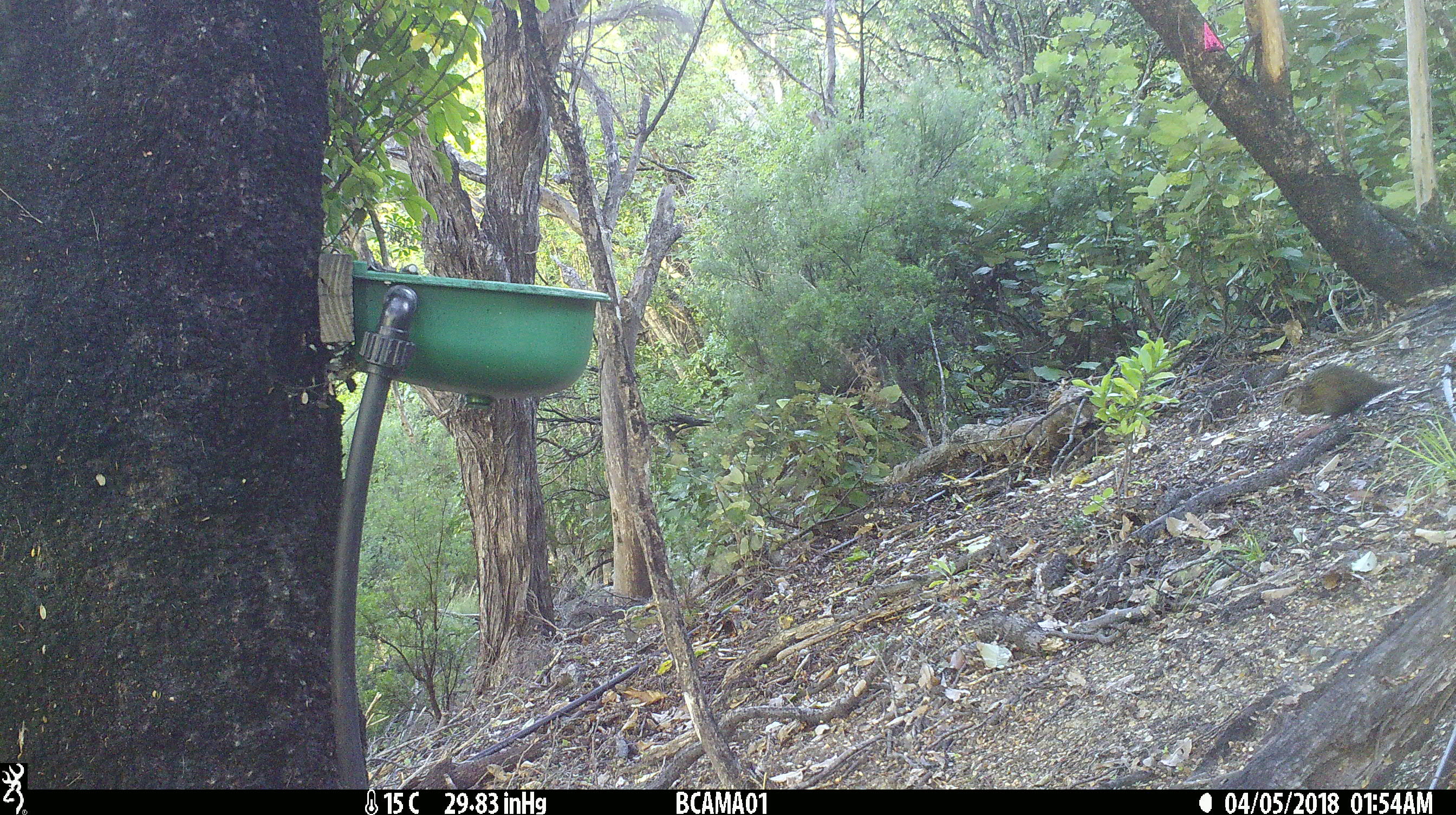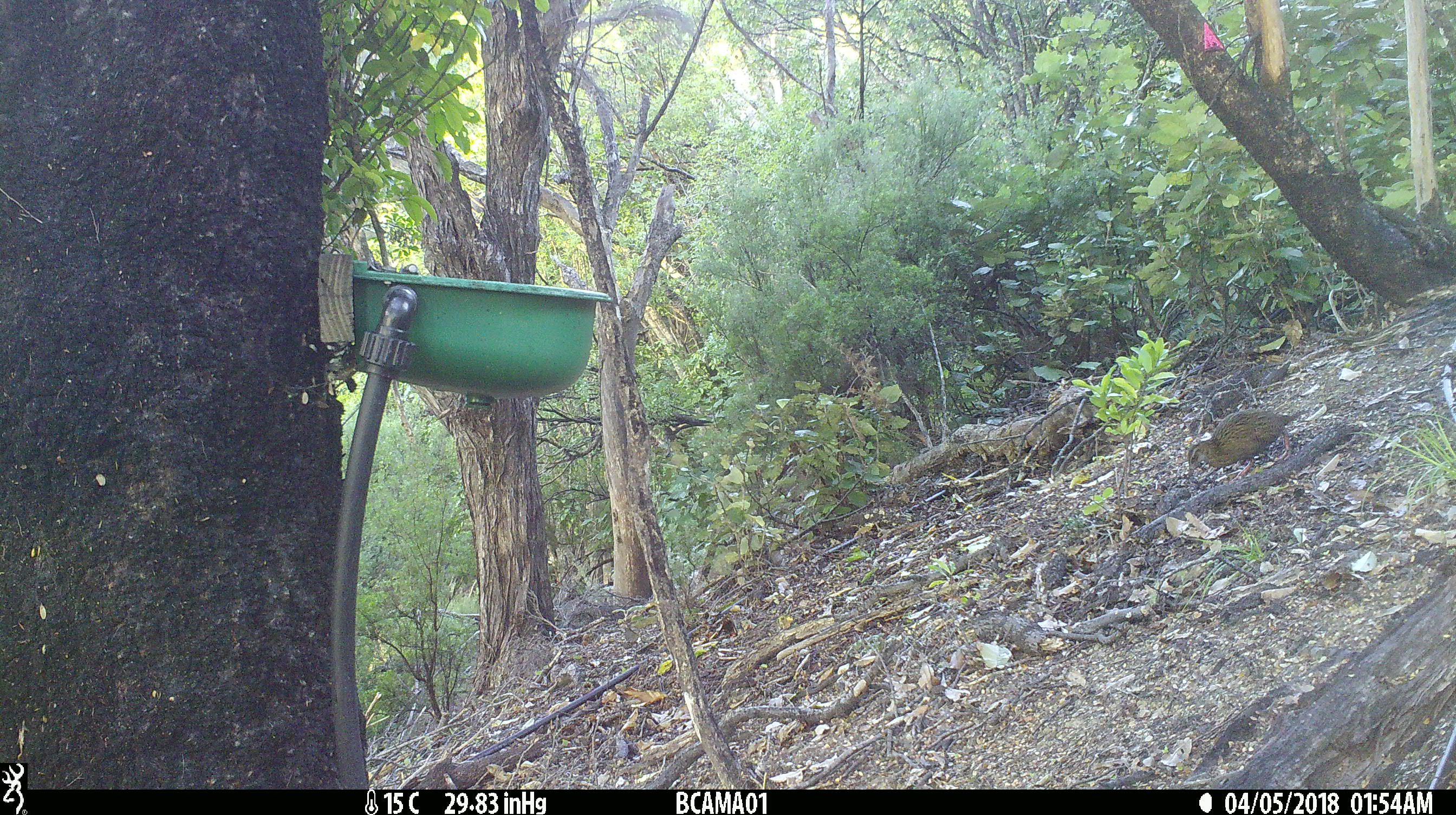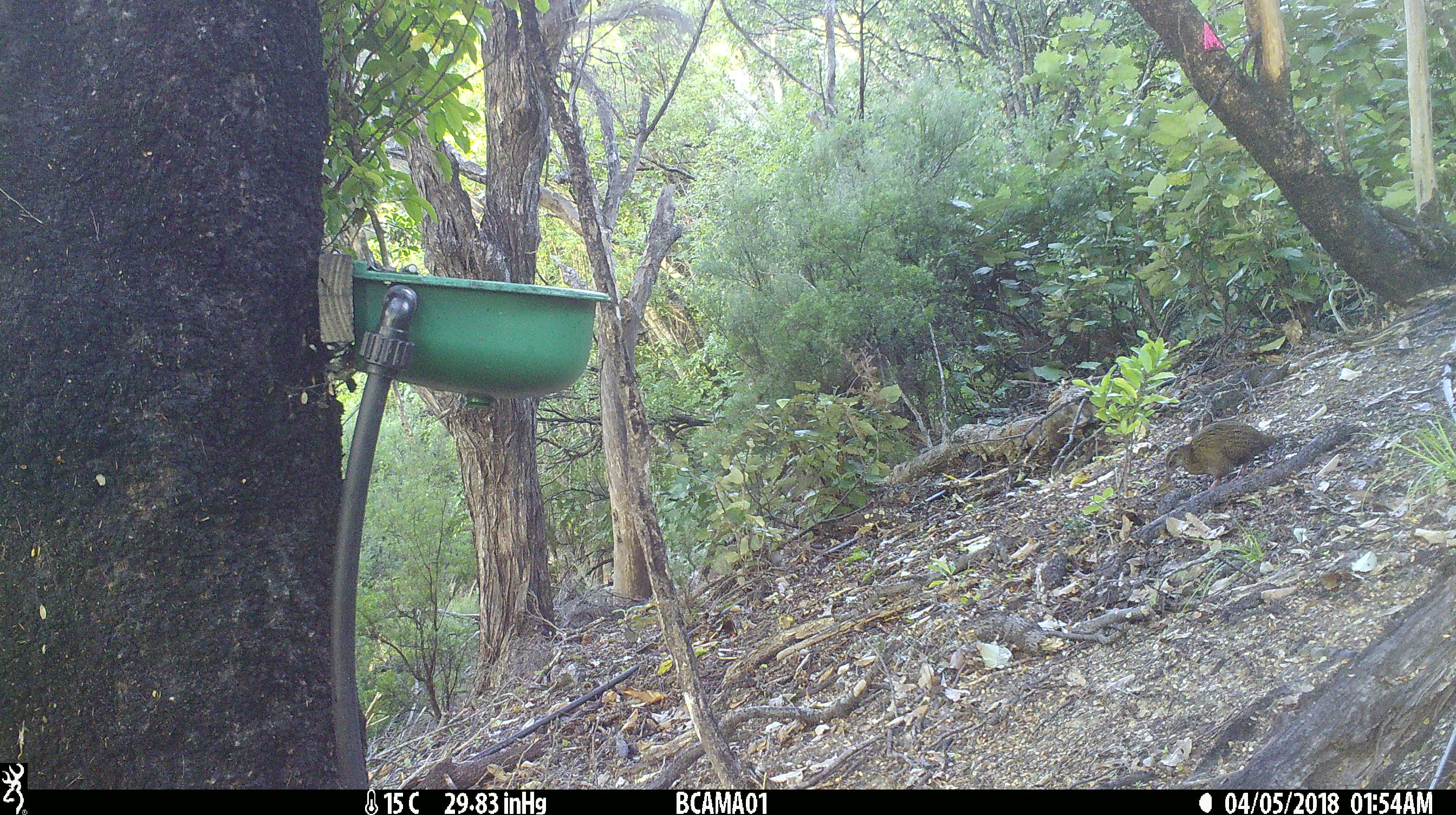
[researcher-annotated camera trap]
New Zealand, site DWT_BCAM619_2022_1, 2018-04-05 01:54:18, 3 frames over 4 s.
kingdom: Animalia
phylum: Chordata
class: Aves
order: Gruiformes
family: Rallidae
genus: Gallirallus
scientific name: Gallirallus australis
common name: weka